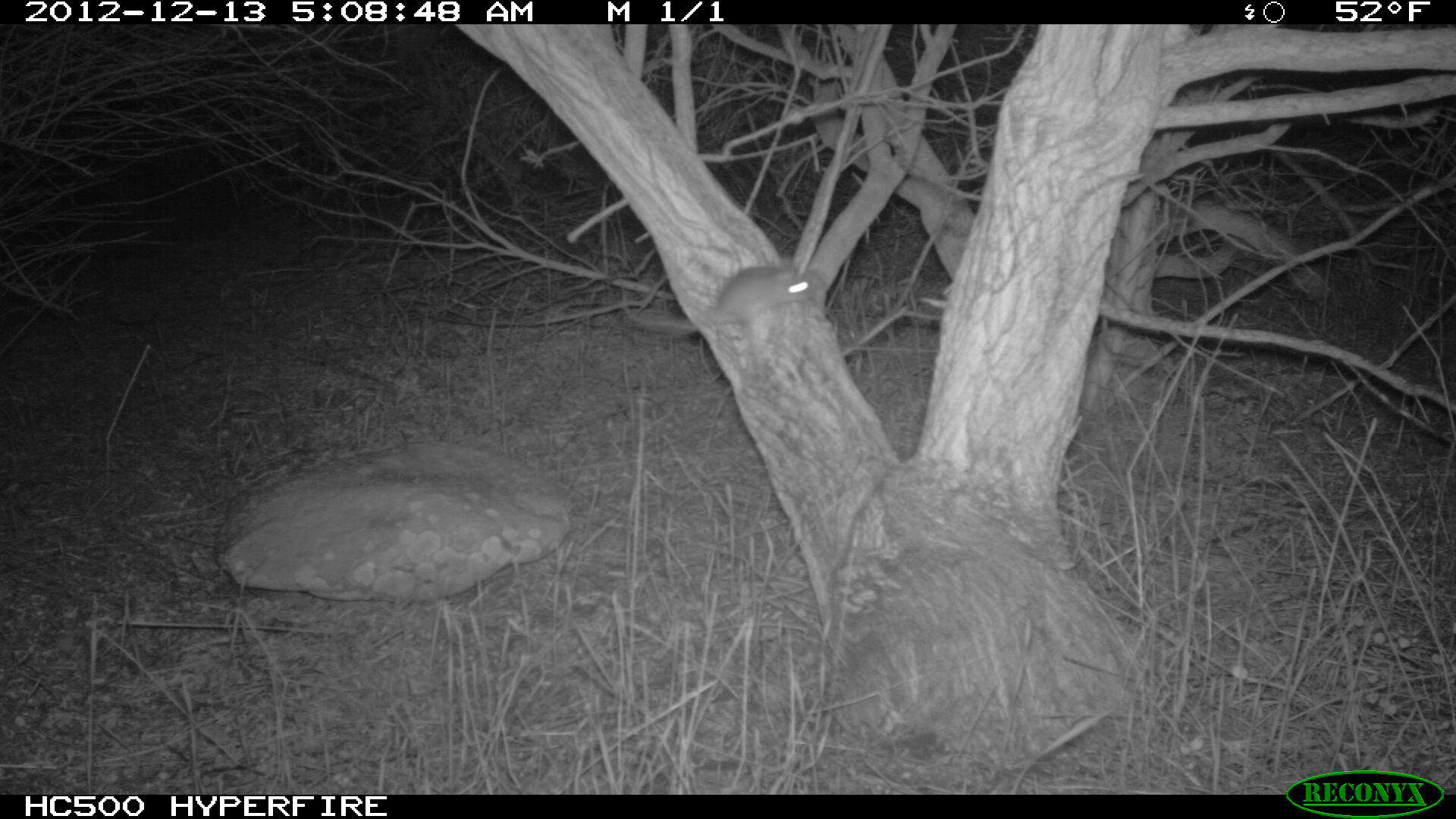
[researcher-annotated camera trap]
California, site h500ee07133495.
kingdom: Animalia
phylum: Chordata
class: Mammalia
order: Rodentia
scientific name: Rodentia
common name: rodent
Rodent (Rodentia).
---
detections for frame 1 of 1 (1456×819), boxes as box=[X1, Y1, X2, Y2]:
rodent: box=[624, 265, 828, 338]